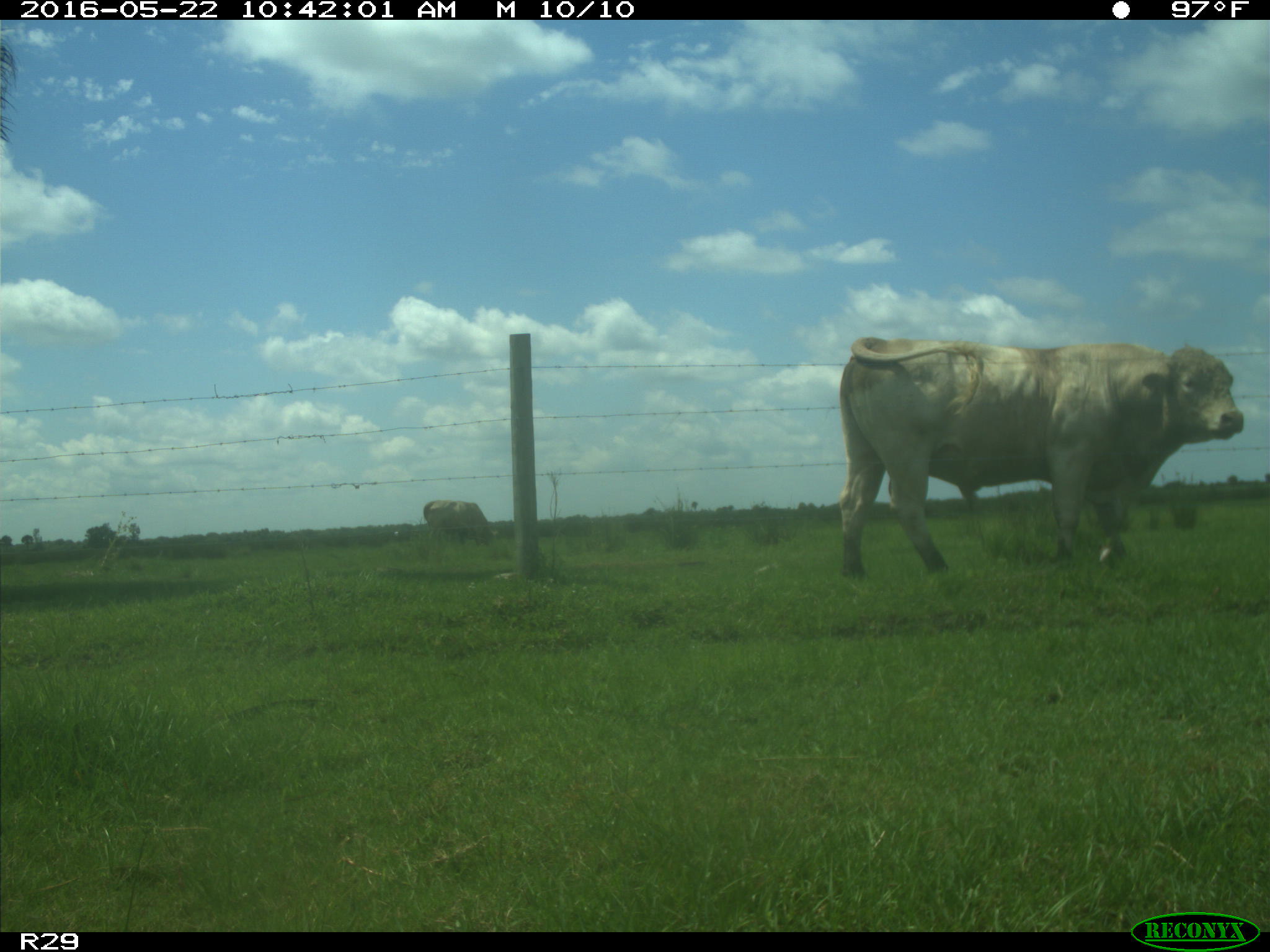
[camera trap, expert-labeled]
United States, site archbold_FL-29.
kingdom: Animalia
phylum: Chordata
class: Mammalia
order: Artiodactyla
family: Bovidae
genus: Bos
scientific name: Bos taurus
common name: domestic cow